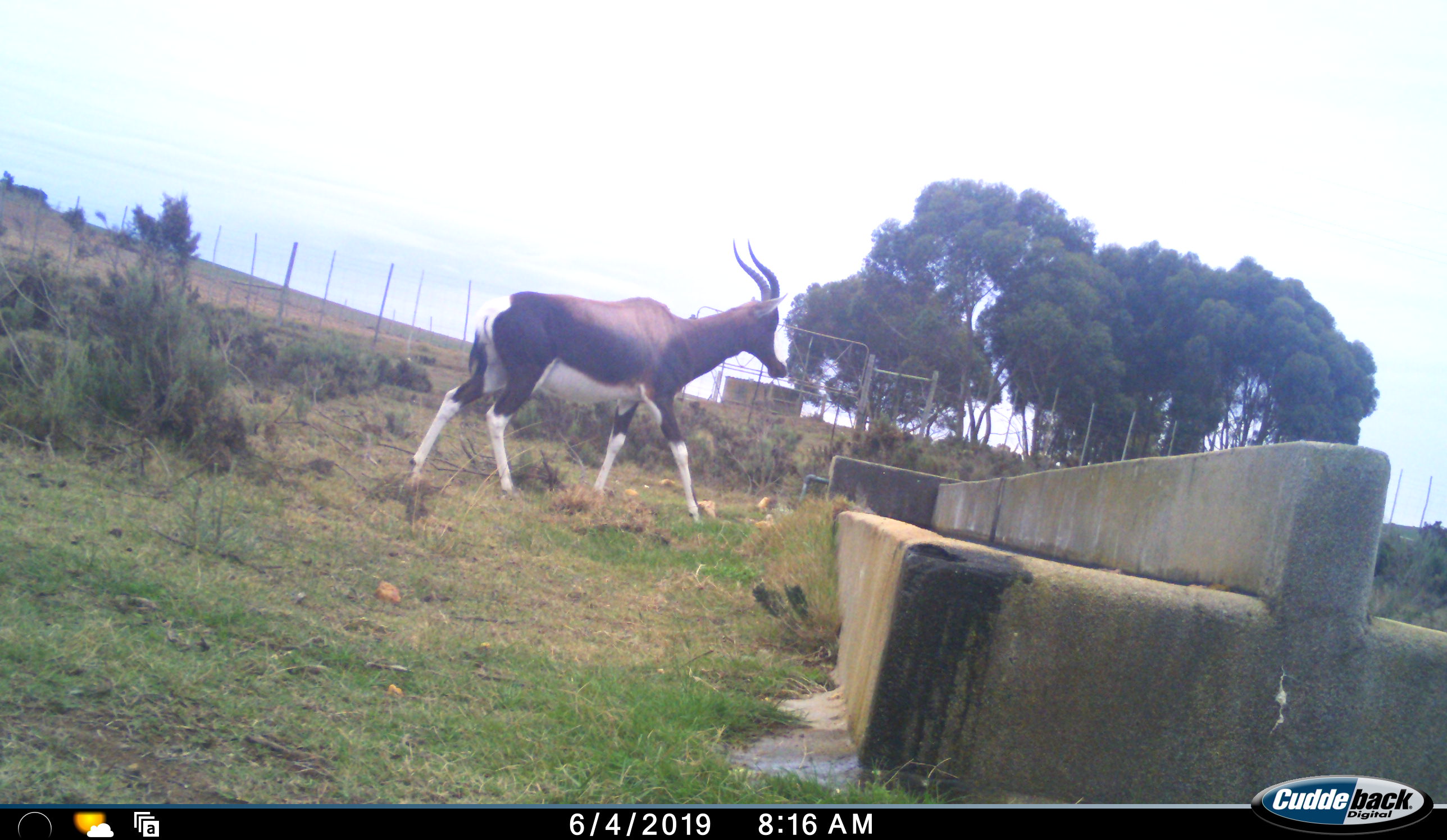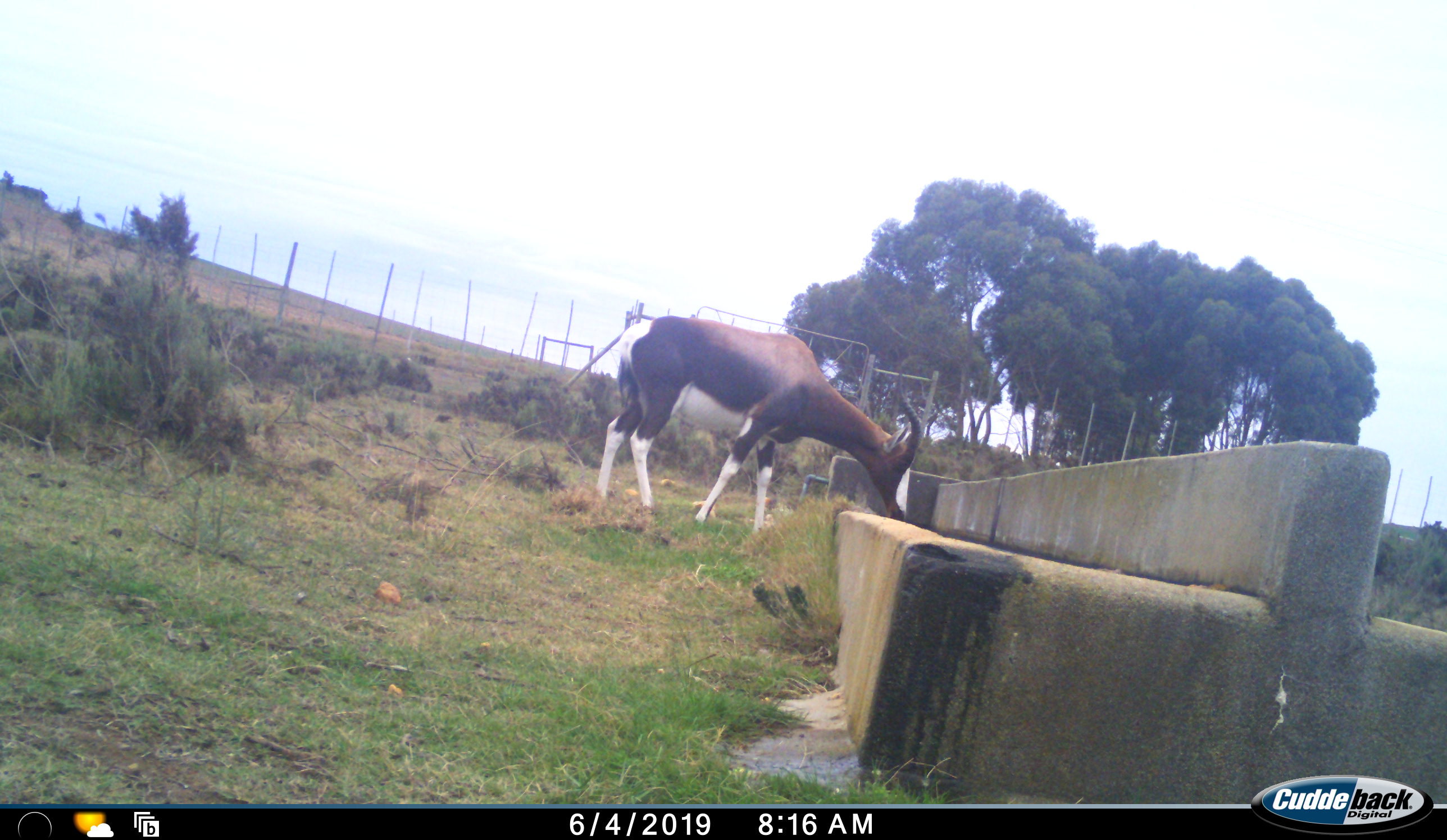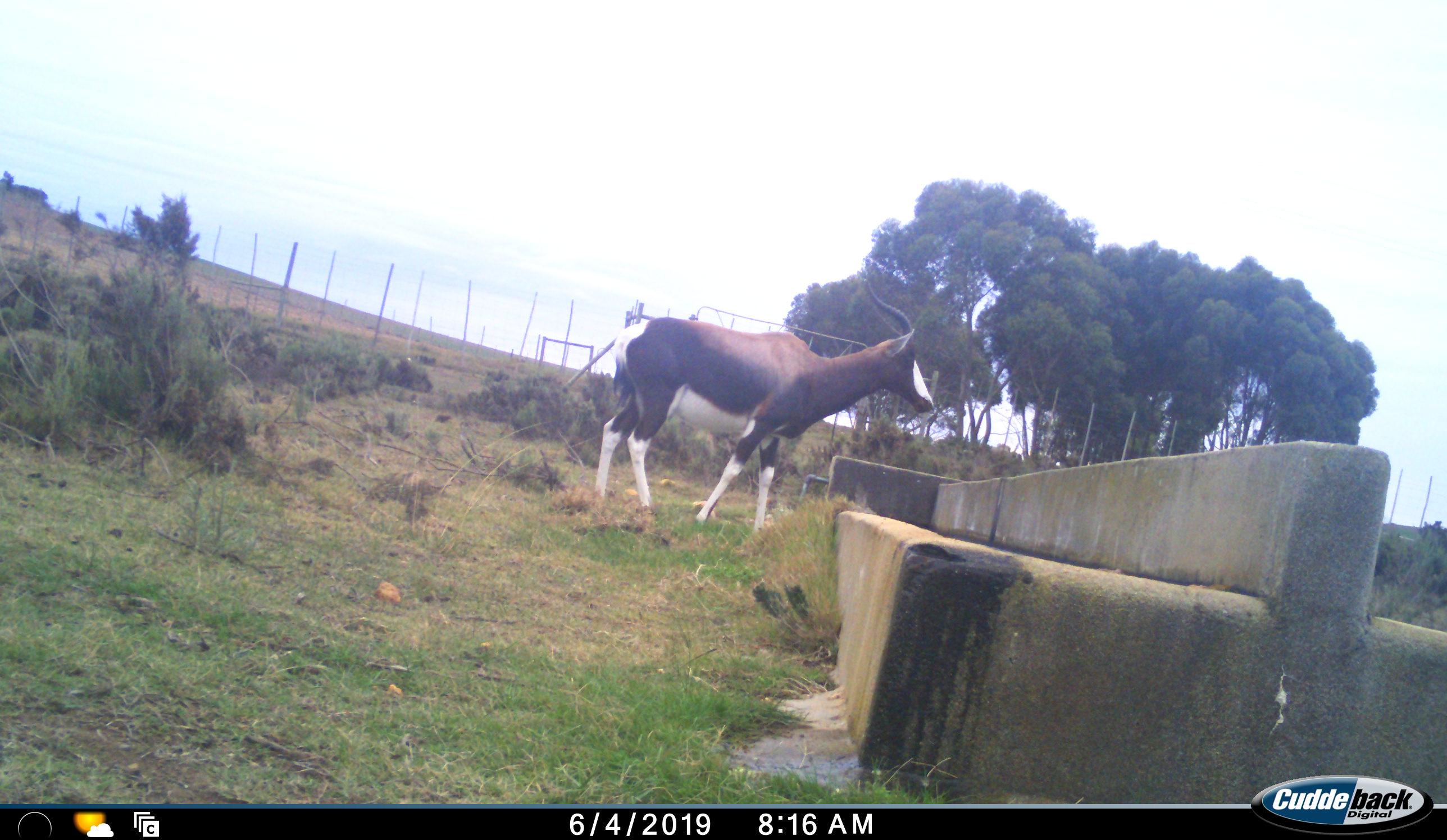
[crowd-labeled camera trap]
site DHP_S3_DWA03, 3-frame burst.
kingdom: Animalia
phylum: Chordata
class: Mammalia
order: Artiodactyla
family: Bovidae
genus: Damaliscus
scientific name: Damaliscus pygargus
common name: bontebok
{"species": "bontebok (Damaliscus pygargus)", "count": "1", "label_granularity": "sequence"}